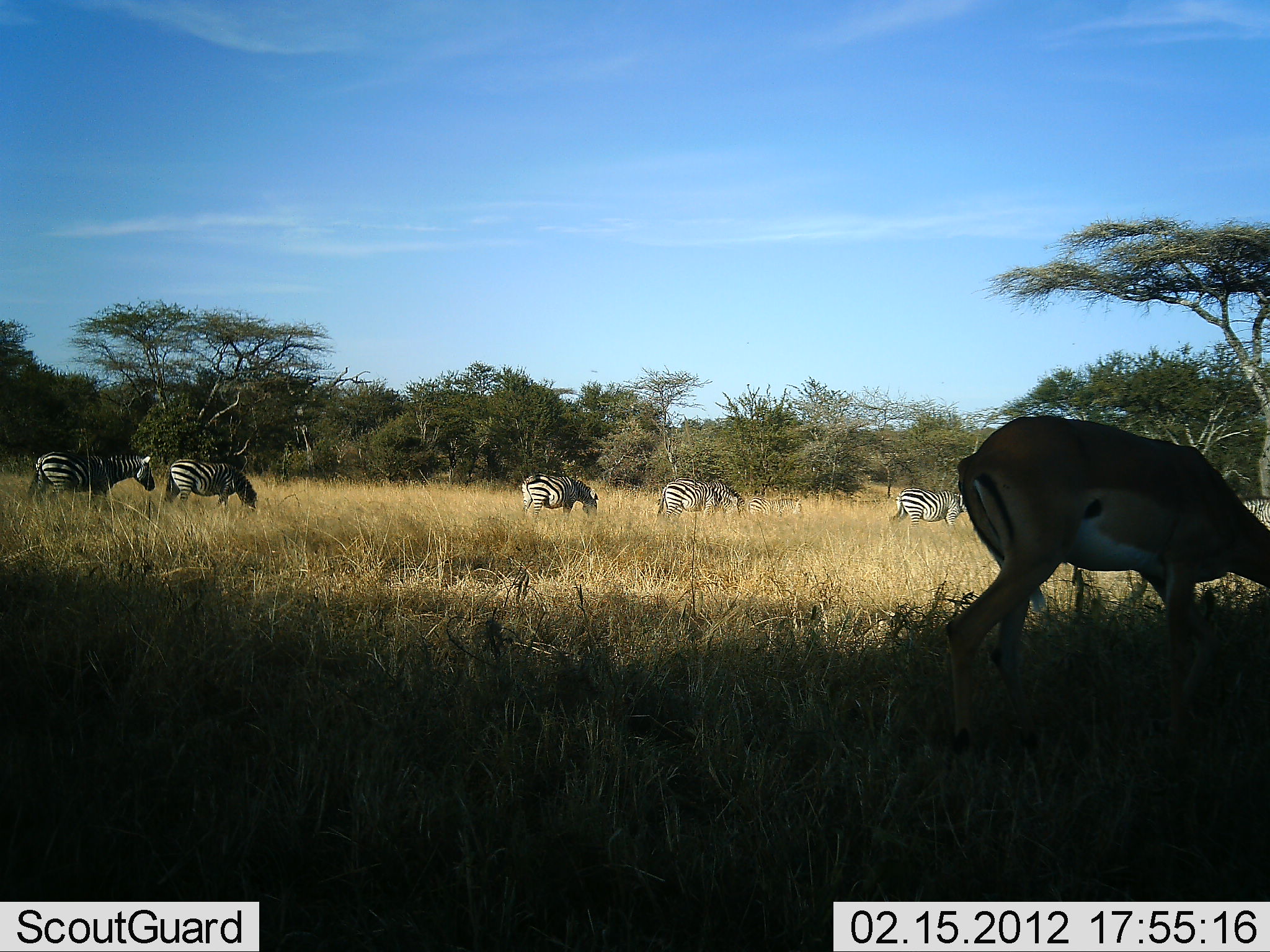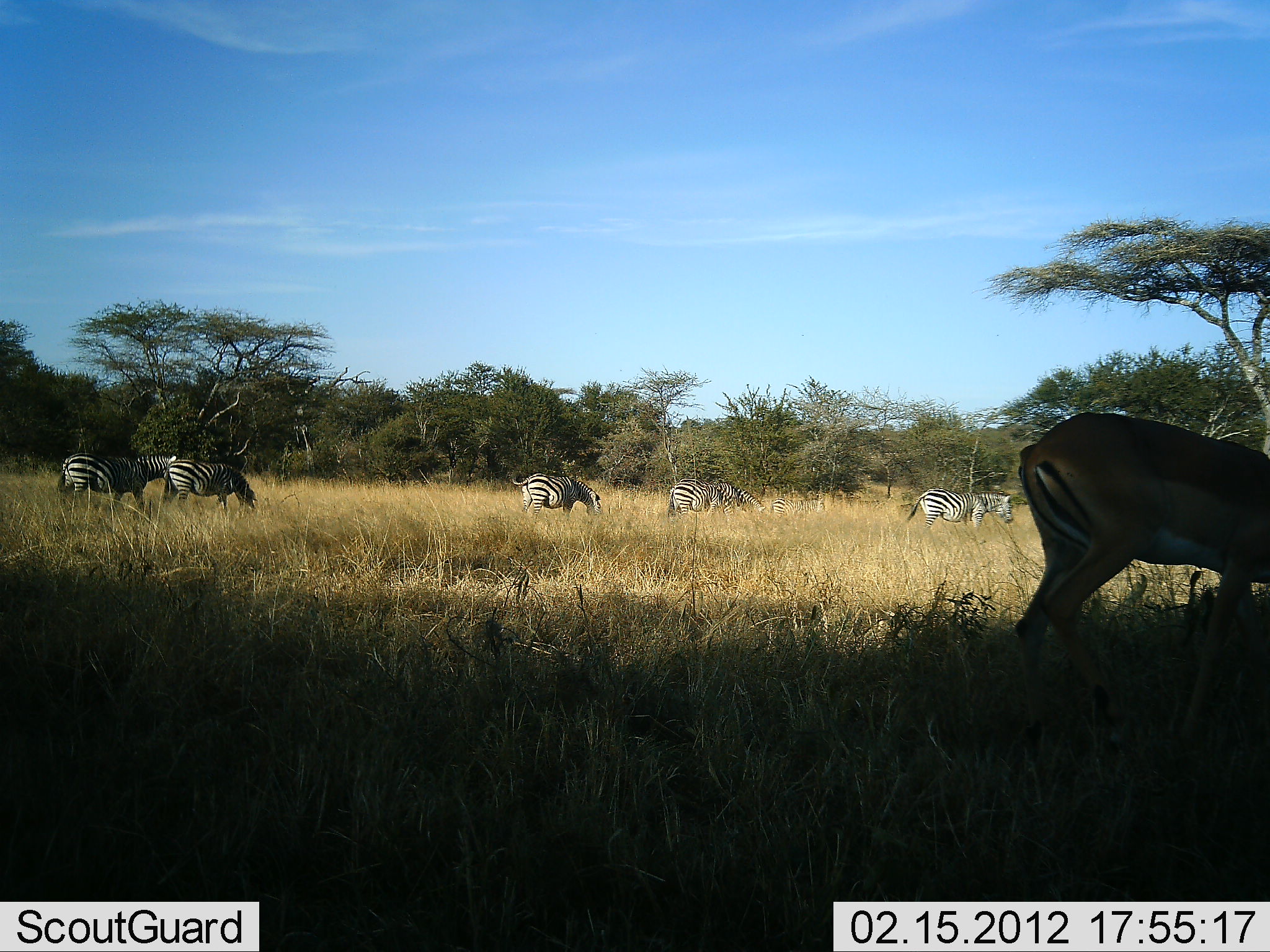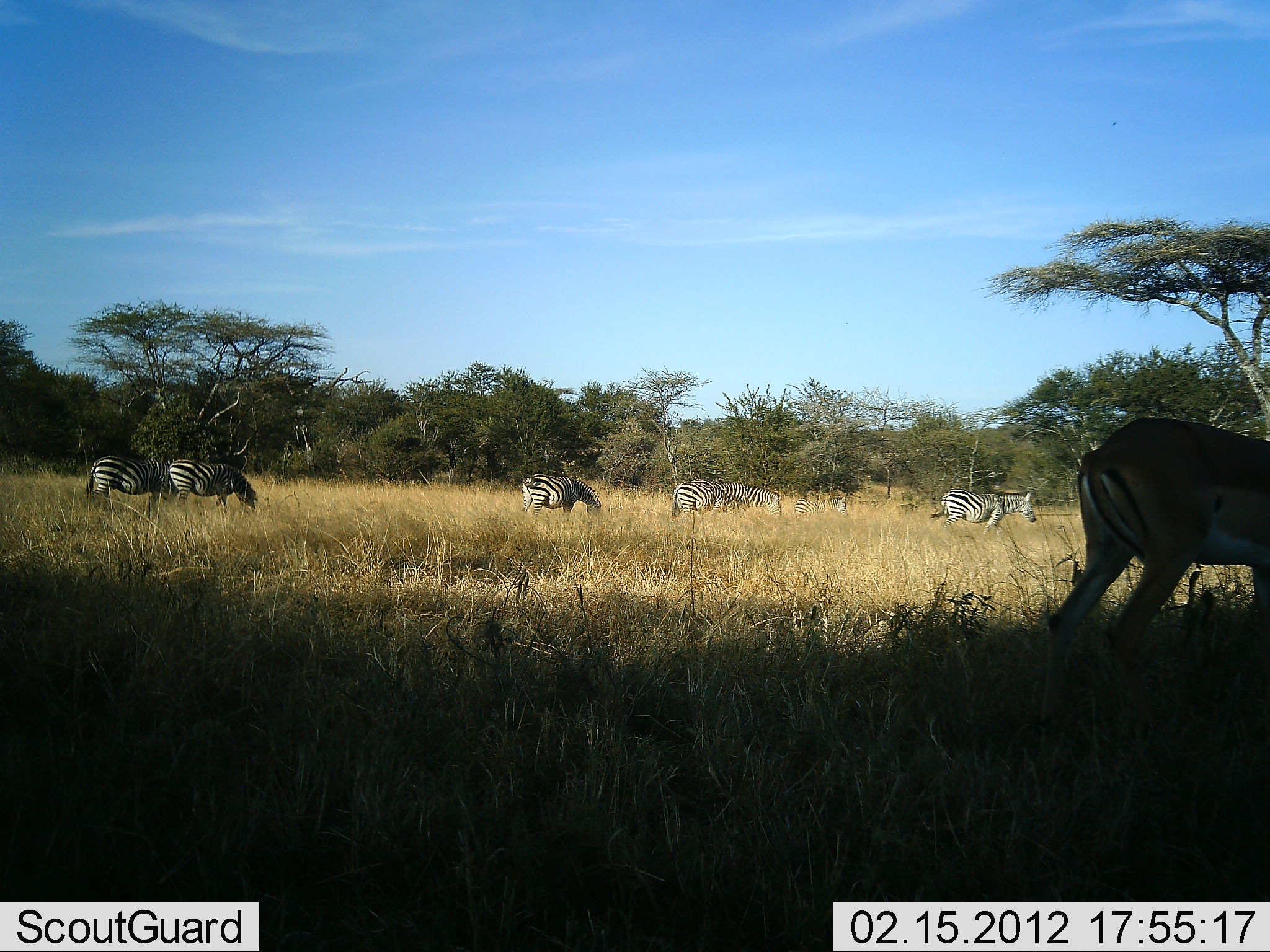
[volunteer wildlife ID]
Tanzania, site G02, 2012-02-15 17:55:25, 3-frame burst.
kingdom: Animalia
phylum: Chordata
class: Mammalia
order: Artiodactyla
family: Bovidae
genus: Aepyceros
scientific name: Aepyceros melampus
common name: impala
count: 1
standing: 10%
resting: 0%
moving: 33%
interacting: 0%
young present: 0%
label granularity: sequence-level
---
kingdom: Animalia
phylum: Chordata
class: Mammalia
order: Perissodactyla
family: Equidae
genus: Equus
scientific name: Equus quagga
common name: plains zebra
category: zebra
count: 6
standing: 39%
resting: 3%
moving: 78%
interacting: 6%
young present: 6%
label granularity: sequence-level